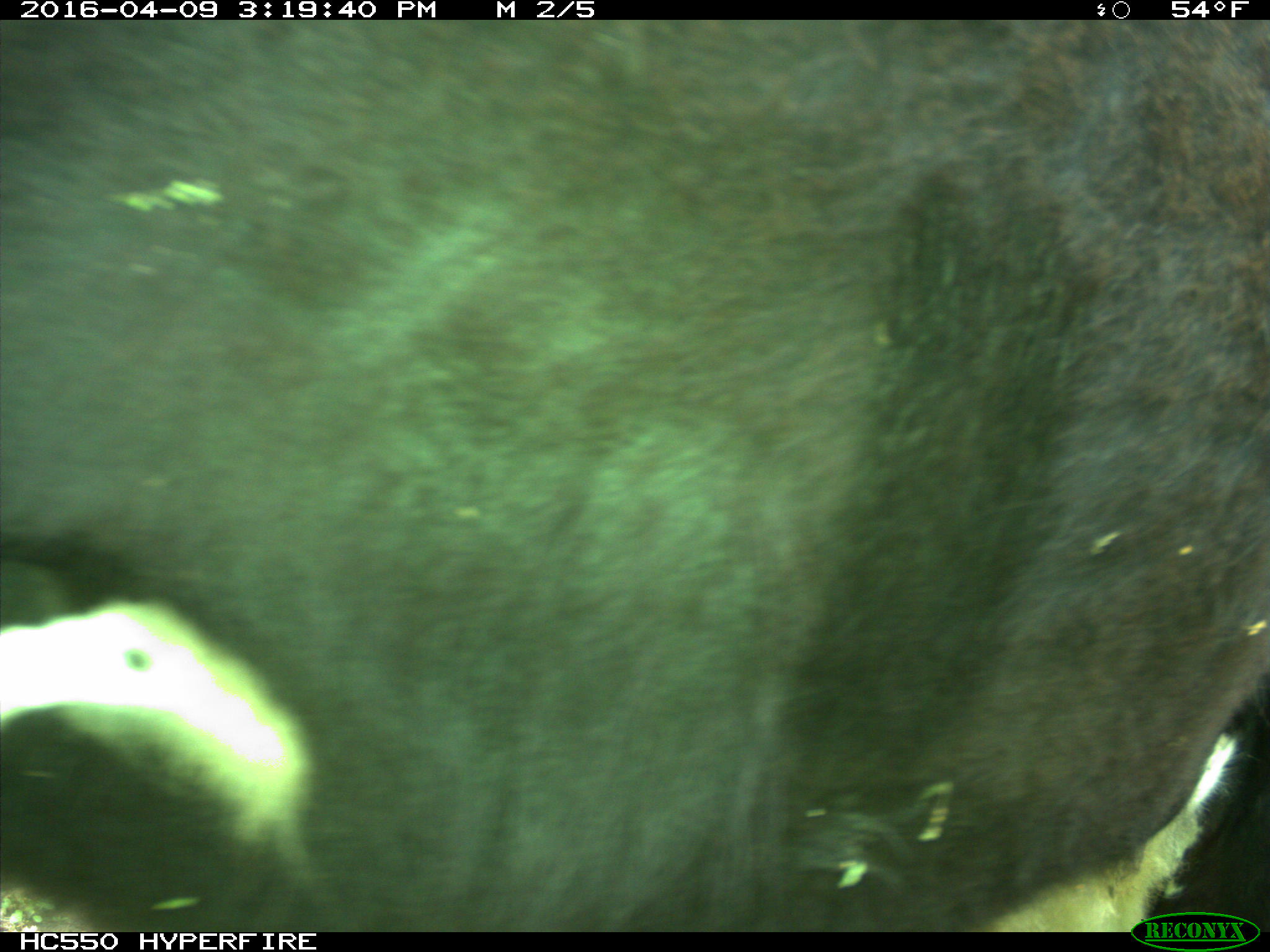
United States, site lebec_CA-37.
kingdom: Animalia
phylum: Chordata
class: Mammalia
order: Artiodactyla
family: Bovidae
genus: Bos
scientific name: Bos taurus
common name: domestic cow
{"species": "Bos taurus (domestic cow)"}